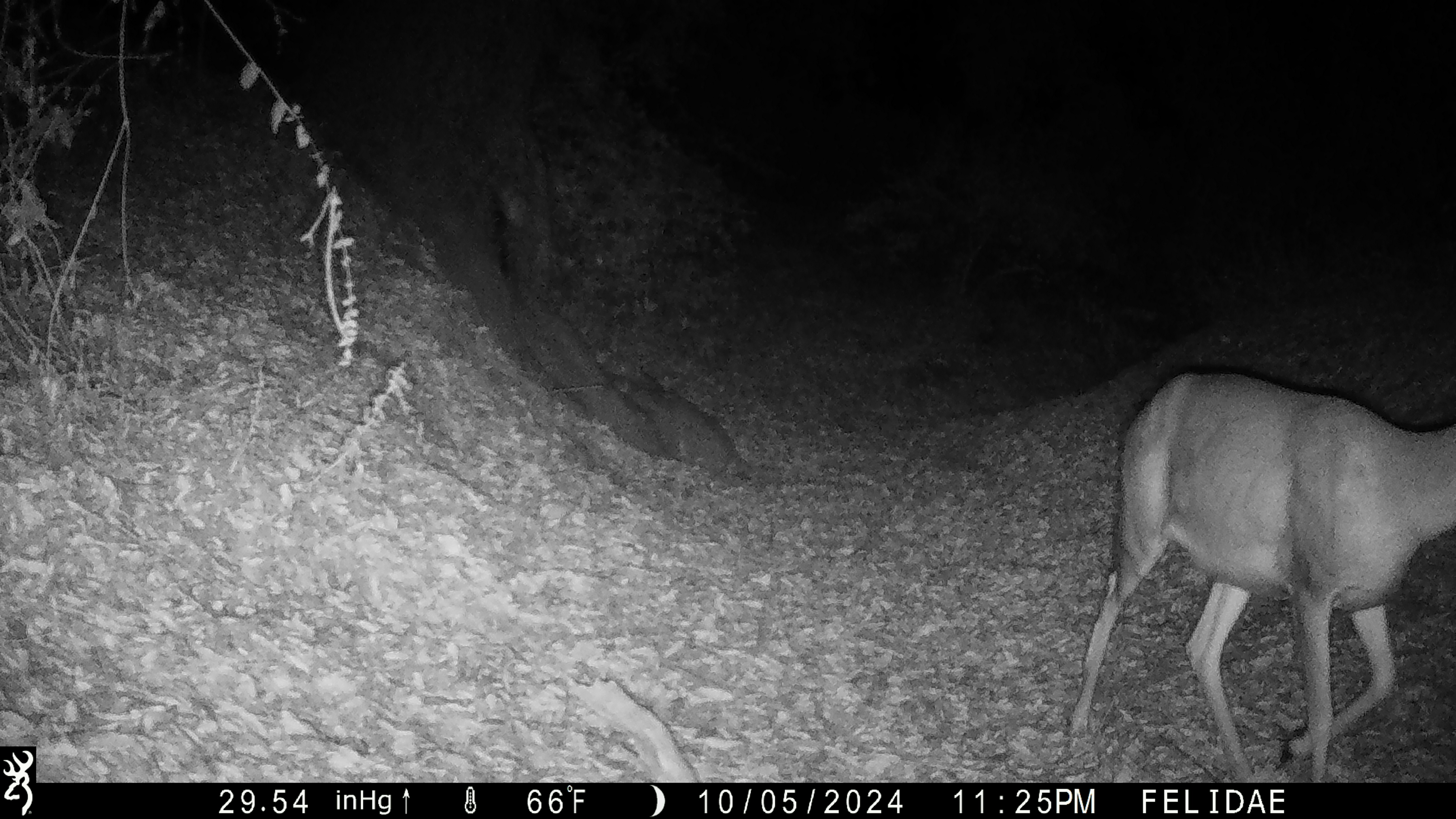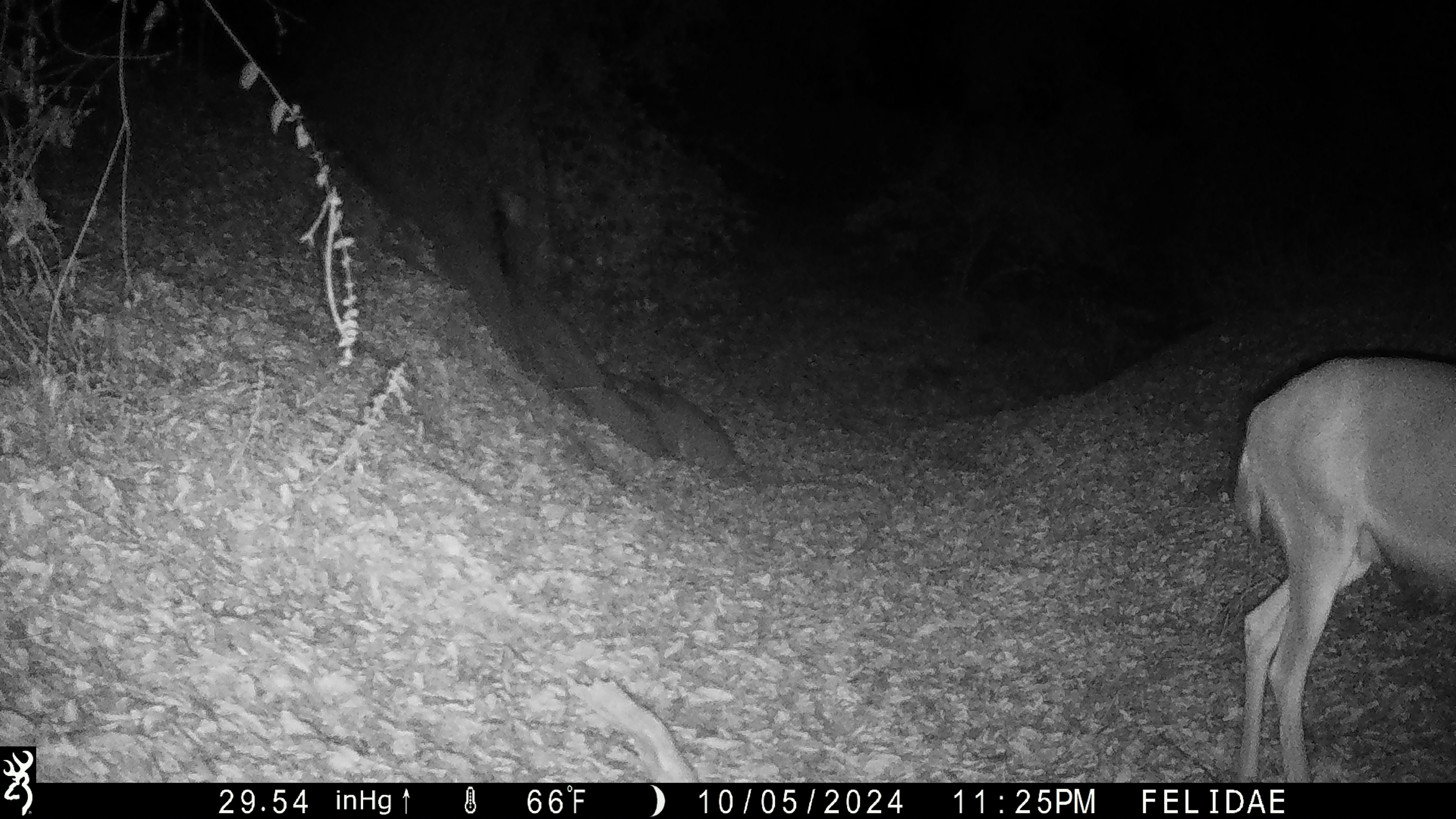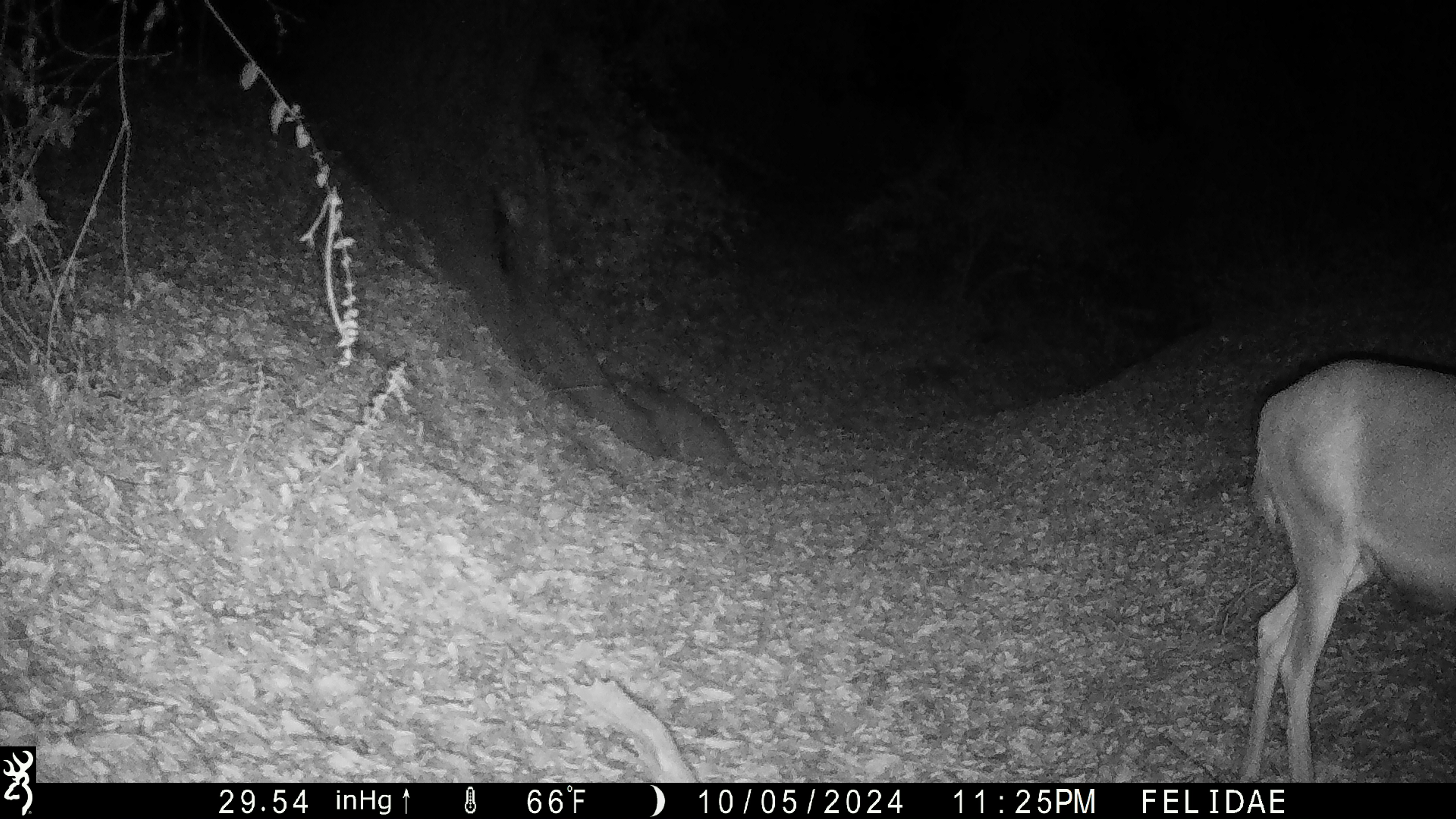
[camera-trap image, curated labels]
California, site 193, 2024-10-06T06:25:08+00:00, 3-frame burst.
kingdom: Animalia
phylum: Chordata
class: Mammalia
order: Artiodactyla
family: Cervidae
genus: Odocoileus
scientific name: Odocoileus hemionus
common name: mule deer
Mule deer (Odocoileus hemionus).